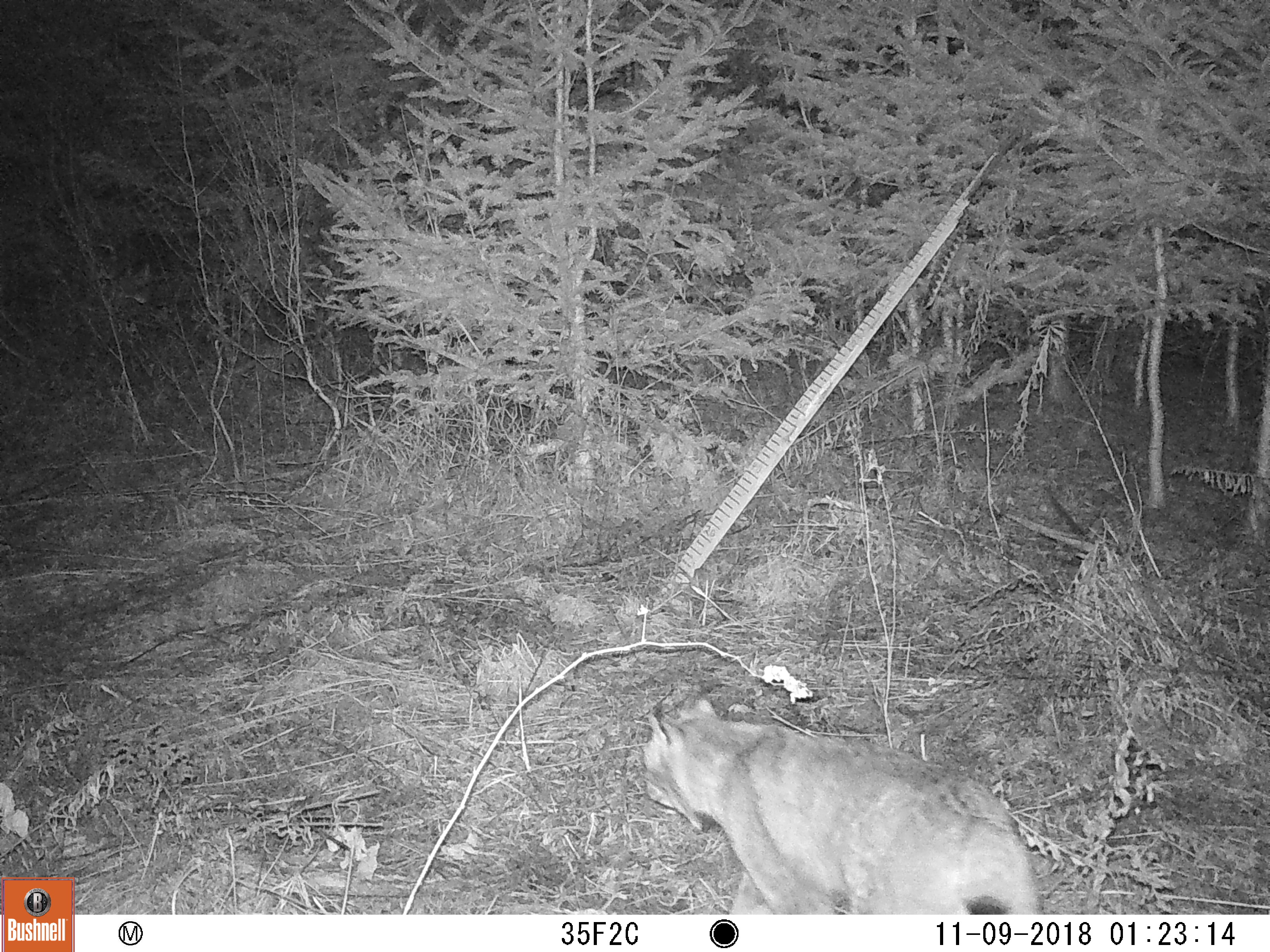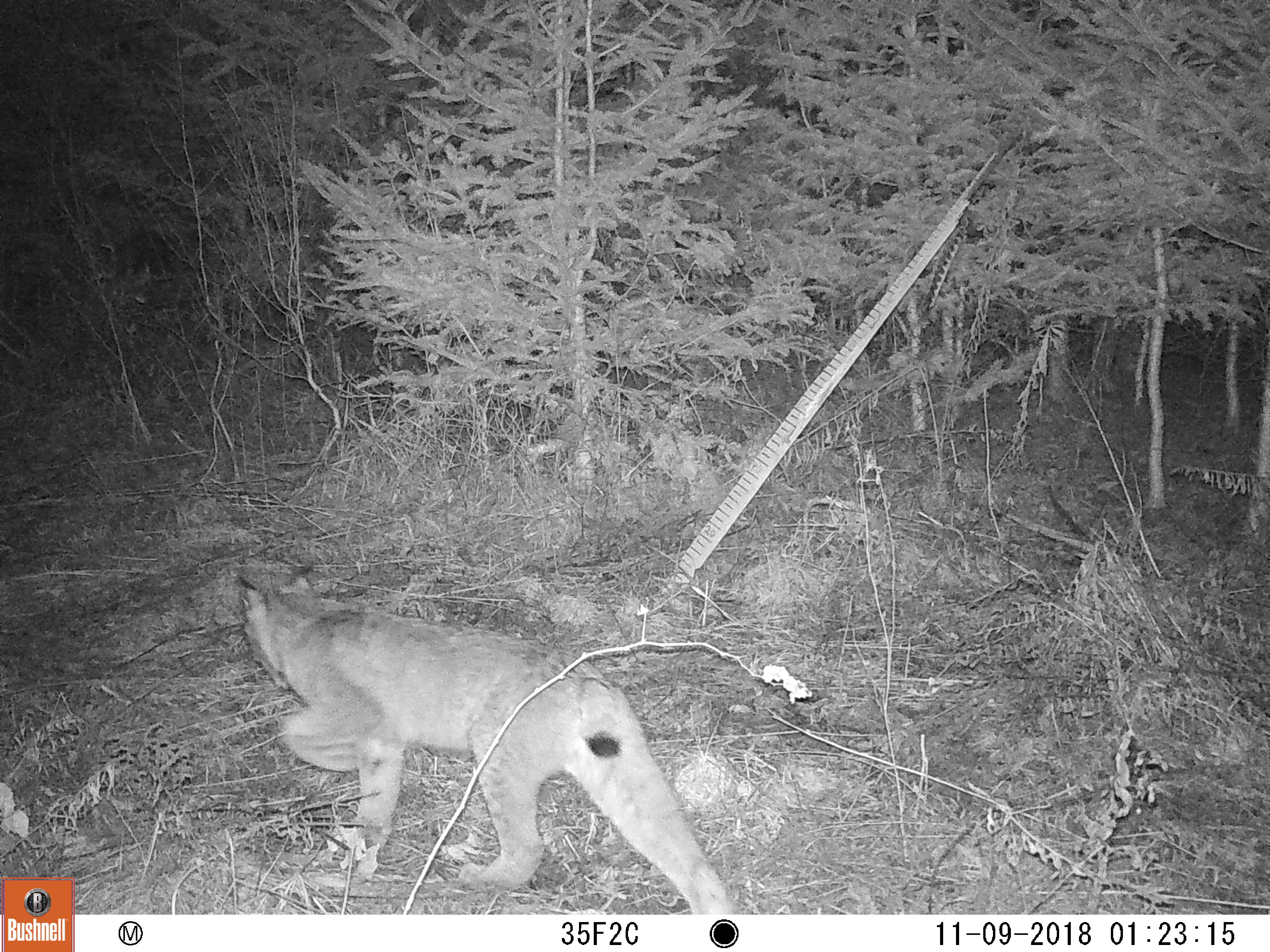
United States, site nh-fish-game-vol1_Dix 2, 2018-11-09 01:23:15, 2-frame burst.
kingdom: Animalia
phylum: Chordata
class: Mammalia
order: Carnivora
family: Felidae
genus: Lynx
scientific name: Lynx canadensis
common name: canada lynx